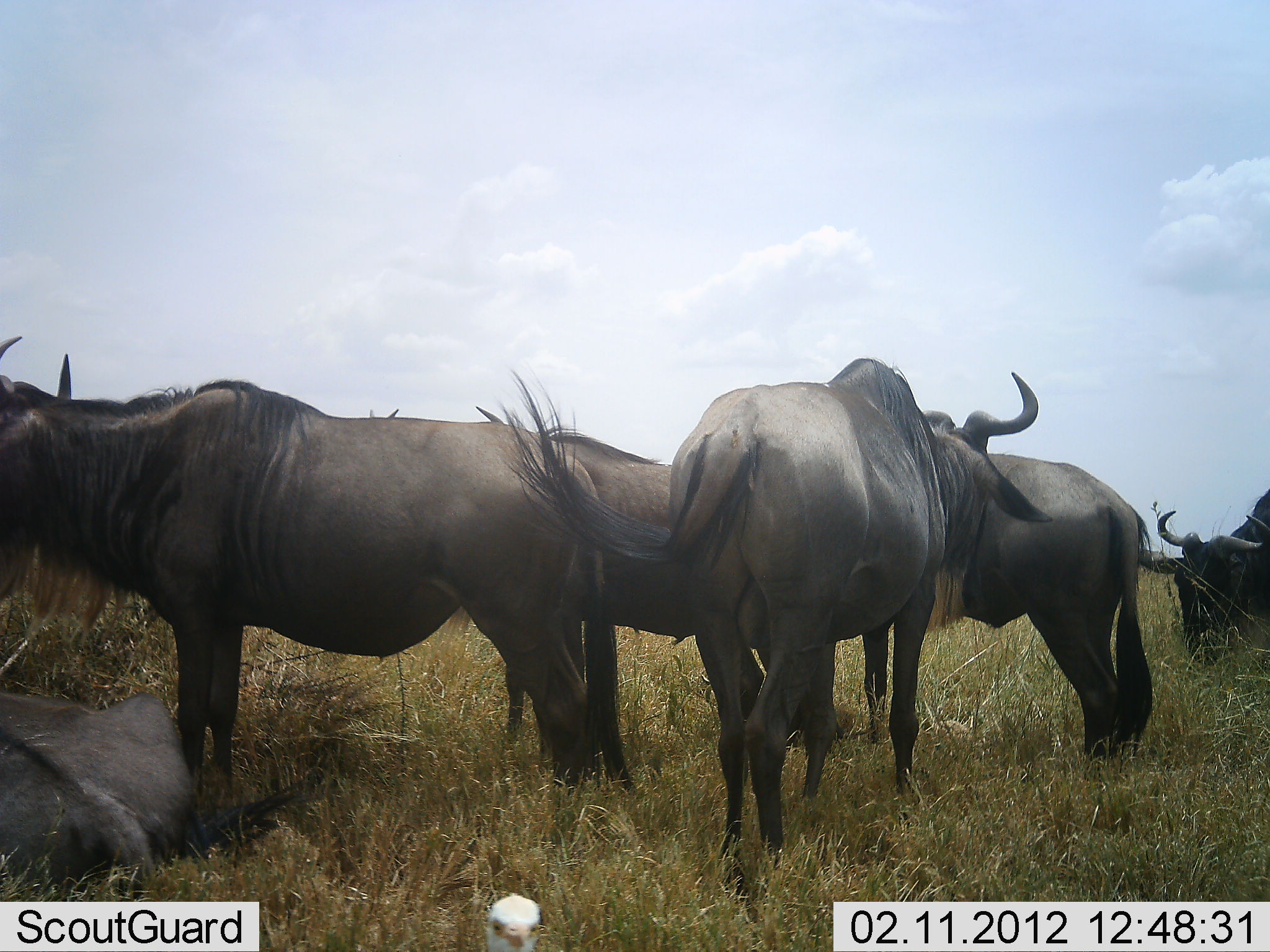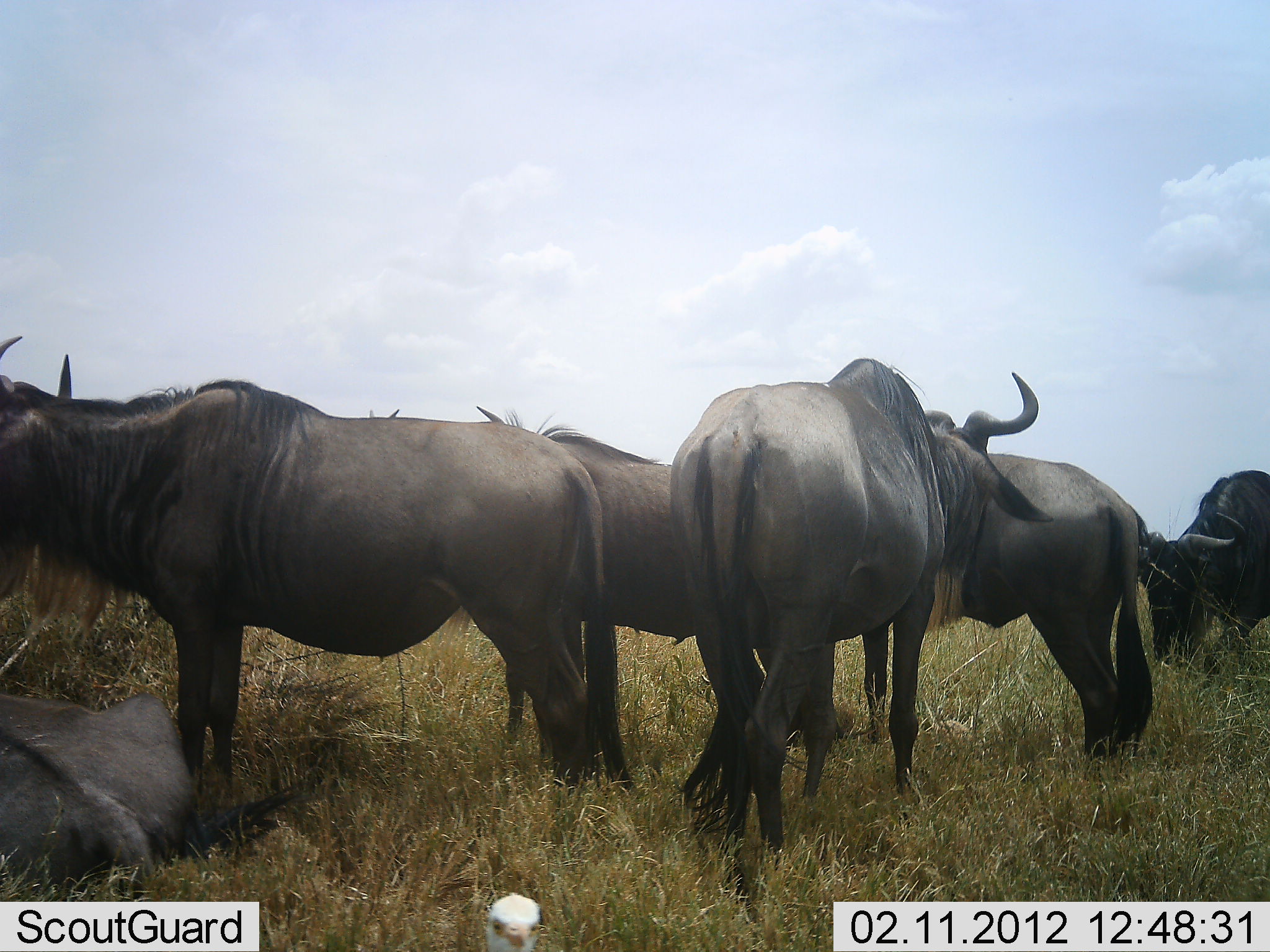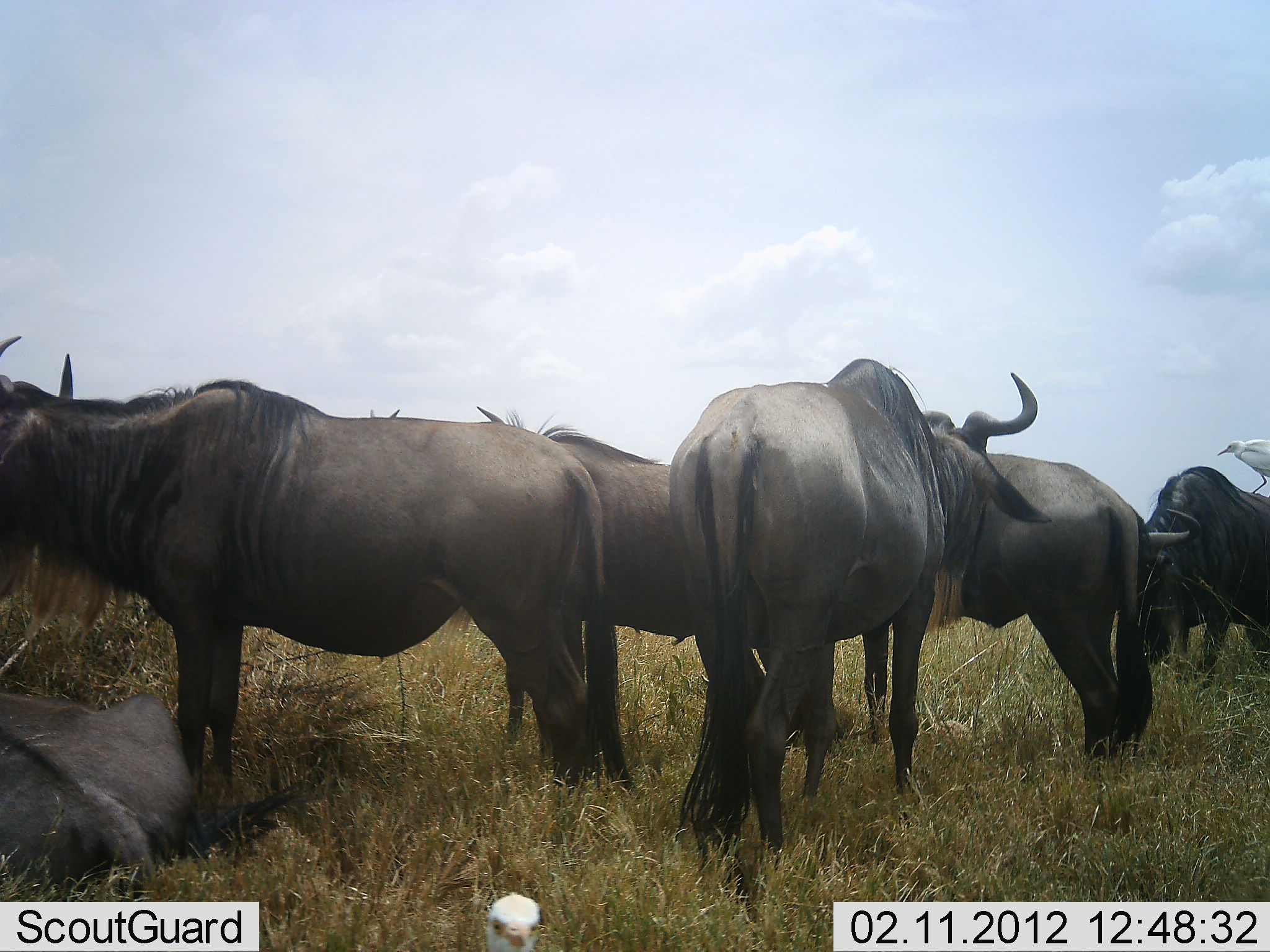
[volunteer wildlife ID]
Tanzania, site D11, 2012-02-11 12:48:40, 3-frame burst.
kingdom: Animalia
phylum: Chordata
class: Mammalia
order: Artiodactyla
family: Bovidae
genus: Connochaetes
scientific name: Connochaetes taurinus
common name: blue wildebeest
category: wildebeest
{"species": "wildebeest (blue wildebeest) (Connochaetes taurinus)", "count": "6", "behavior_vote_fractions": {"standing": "90%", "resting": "60%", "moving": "25%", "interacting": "5%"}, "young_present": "0%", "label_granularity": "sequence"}